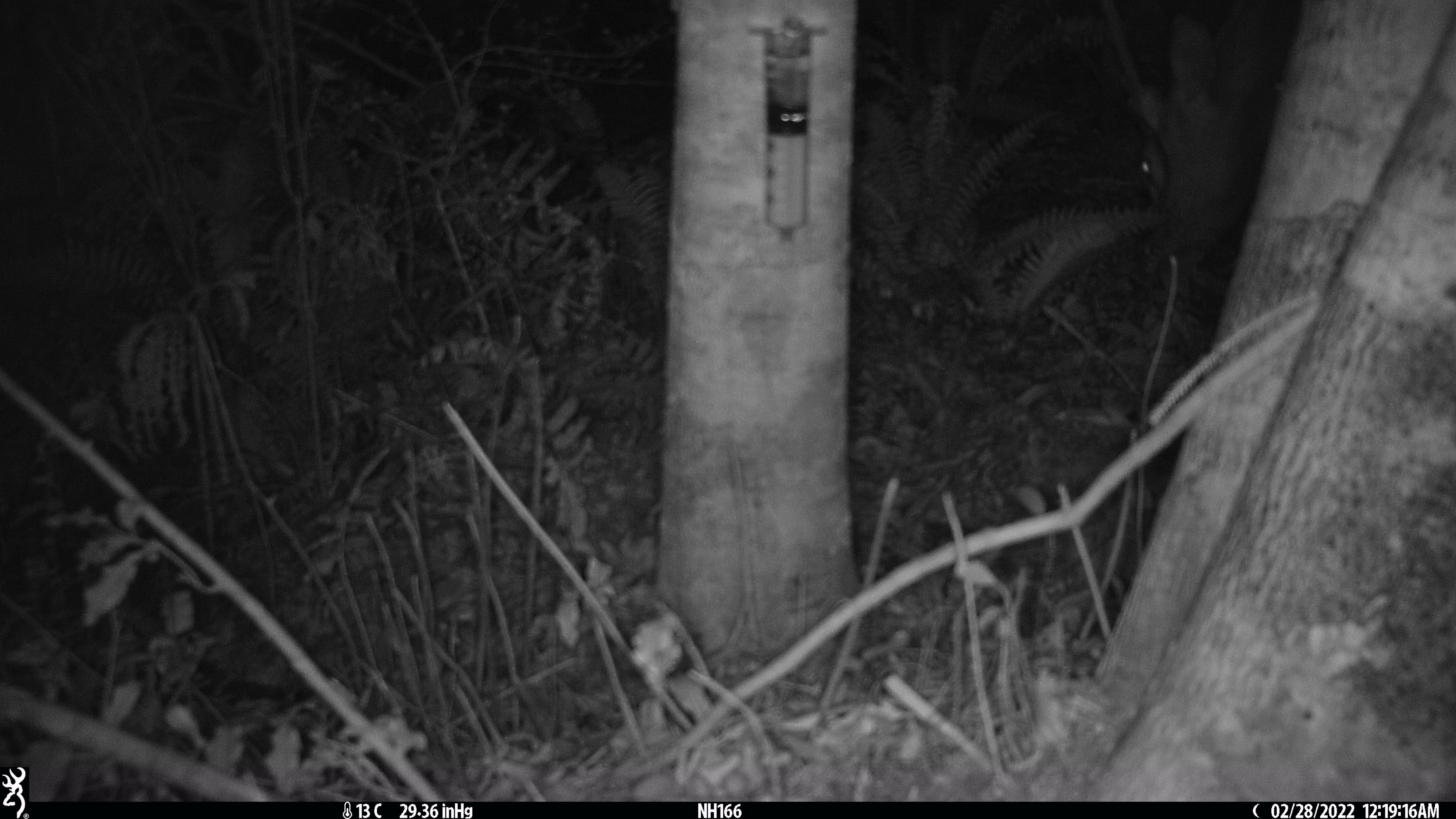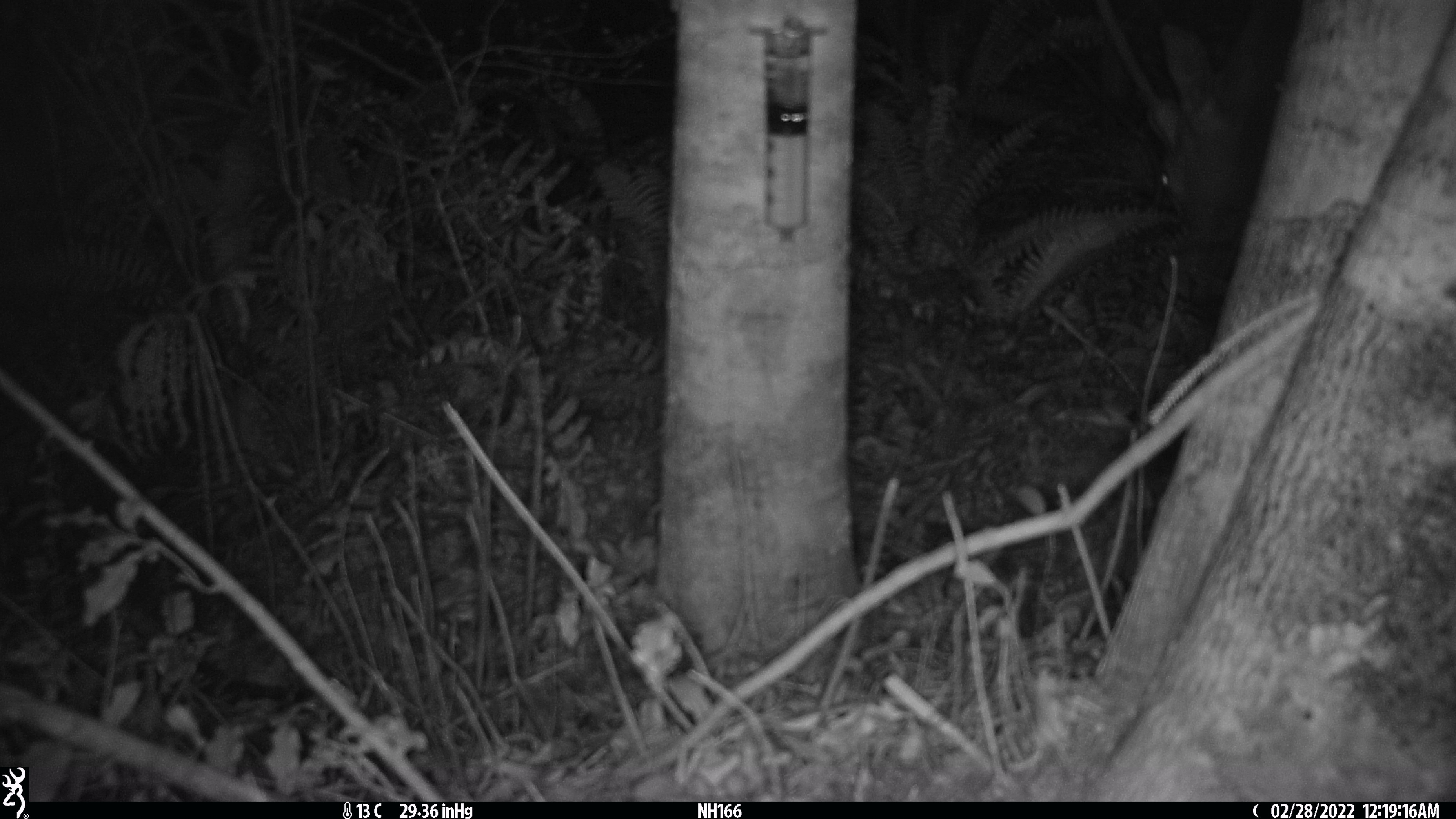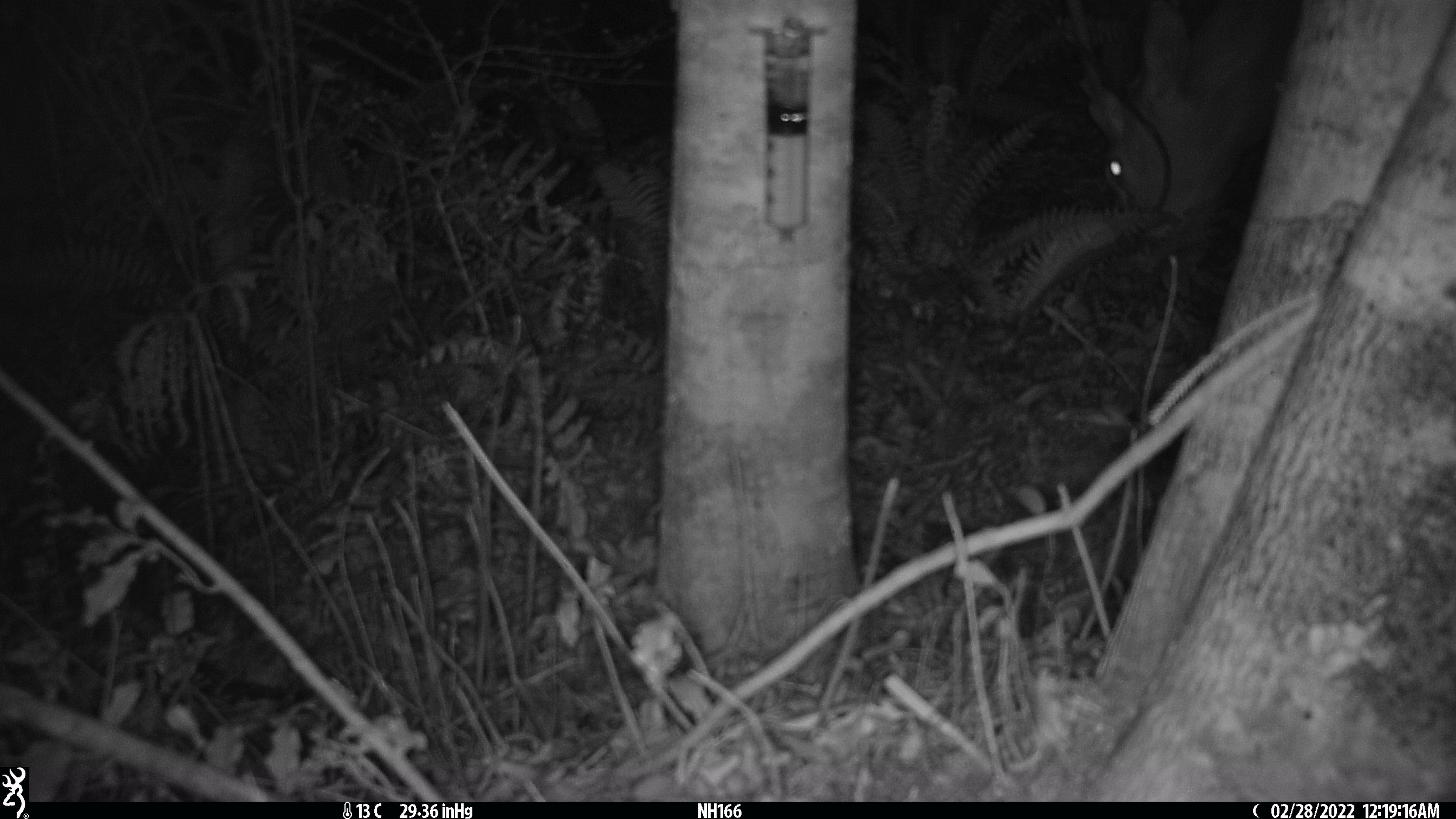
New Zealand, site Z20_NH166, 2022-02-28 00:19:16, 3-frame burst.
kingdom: Animalia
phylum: Chordata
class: Mammalia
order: Artiodactyla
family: Cervidae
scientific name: Cervidae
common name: deer